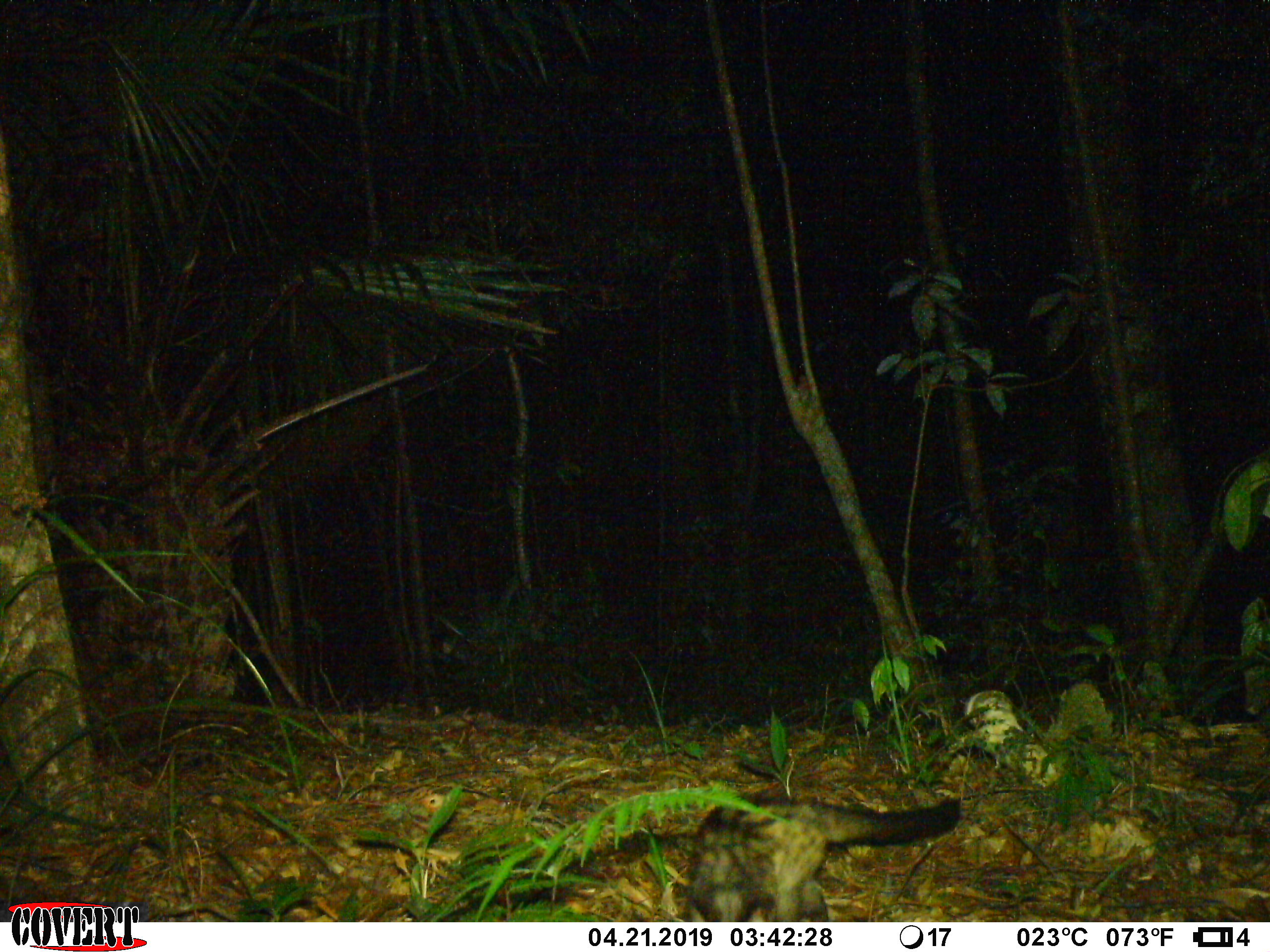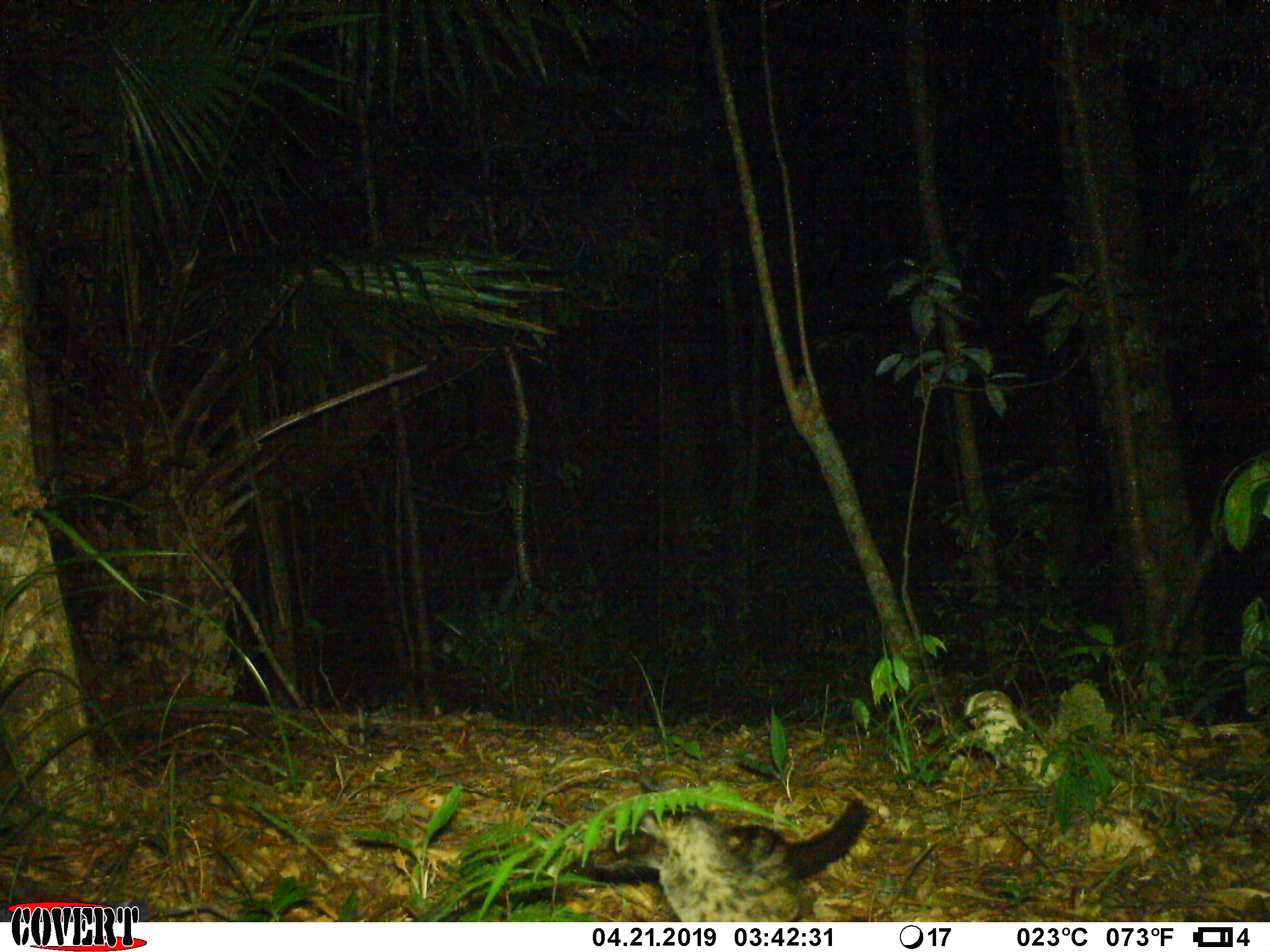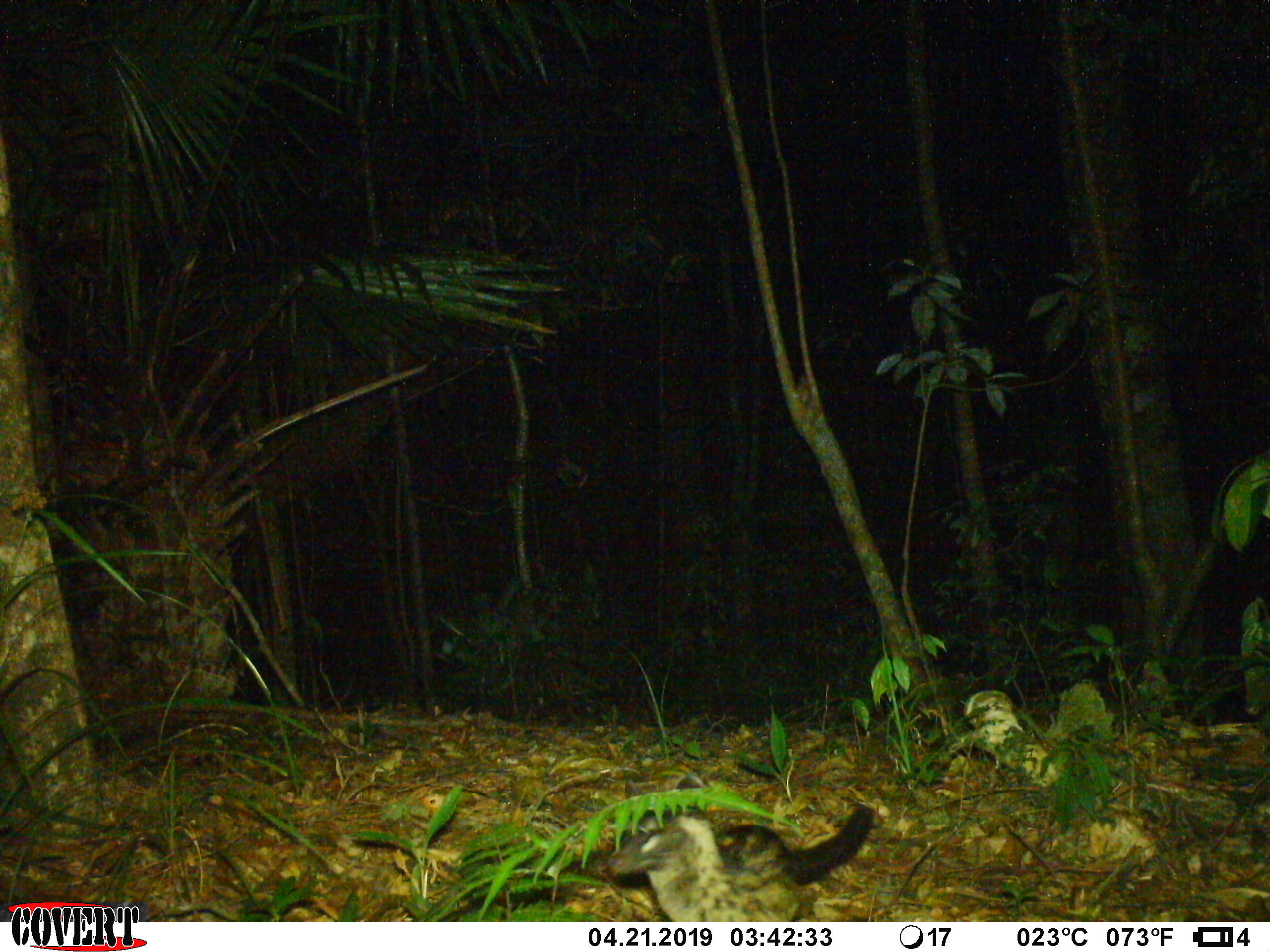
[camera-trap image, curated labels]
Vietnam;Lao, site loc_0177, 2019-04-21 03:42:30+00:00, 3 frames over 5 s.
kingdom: Animalia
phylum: Chordata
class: Mammalia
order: Carnivora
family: Viverridae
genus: Paradoxurus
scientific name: Paradoxurus hermaphroditus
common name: common palm civet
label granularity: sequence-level